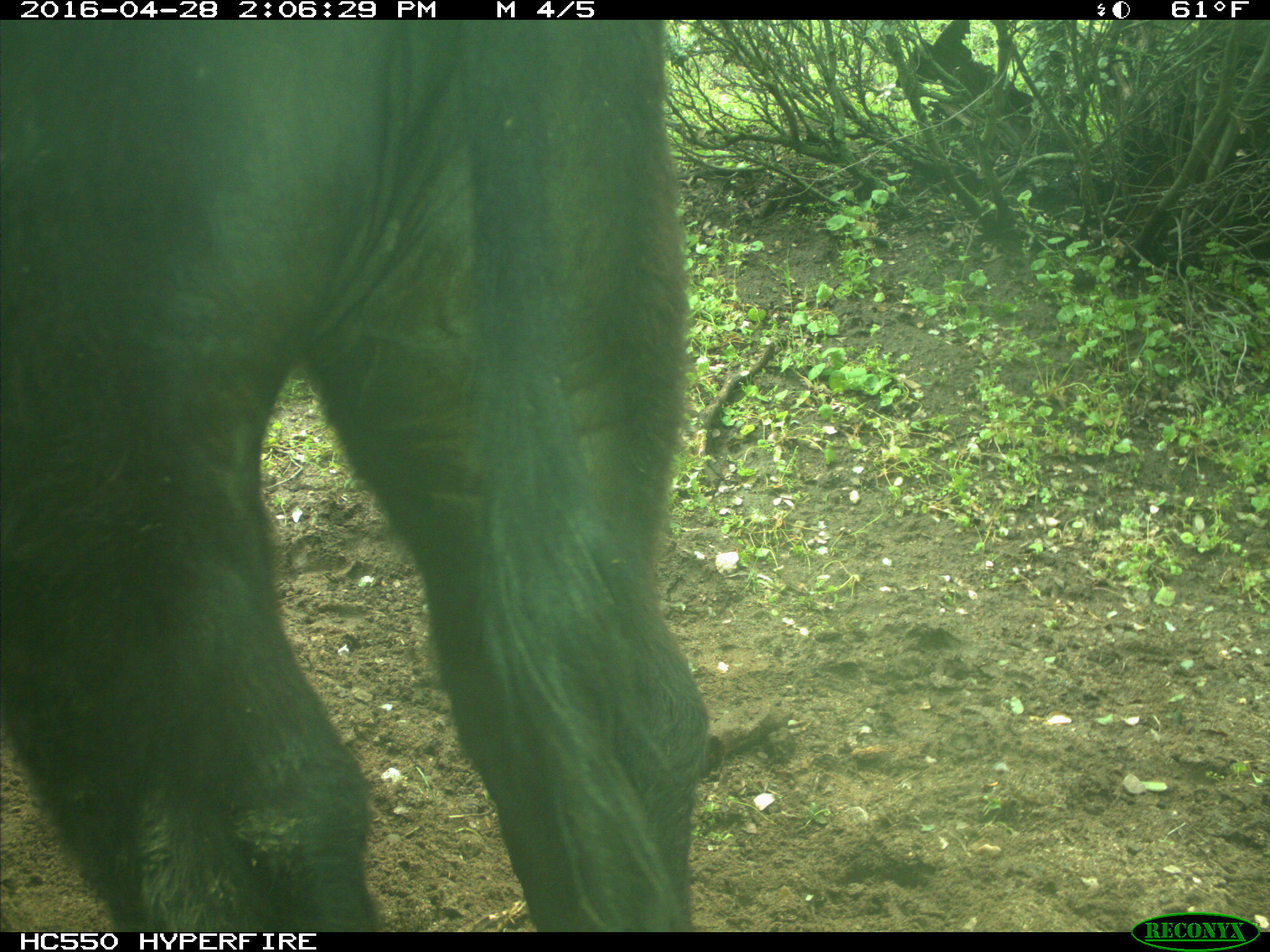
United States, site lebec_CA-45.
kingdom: Animalia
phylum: Chordata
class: Mammalia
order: Artiodactyla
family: Bovidae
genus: Bos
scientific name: Bos taurus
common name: domestic cow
Bos taurus (domestic cow).